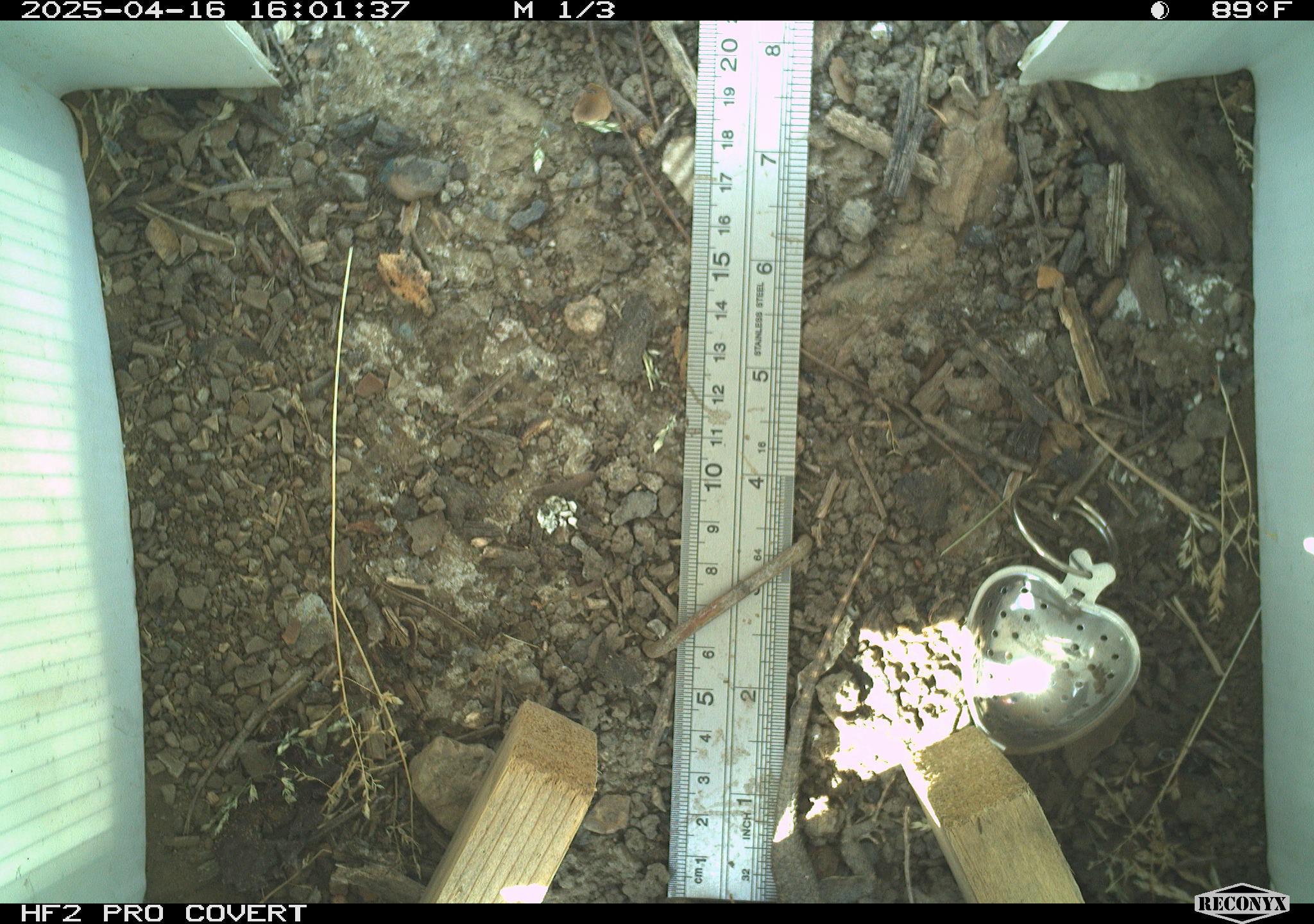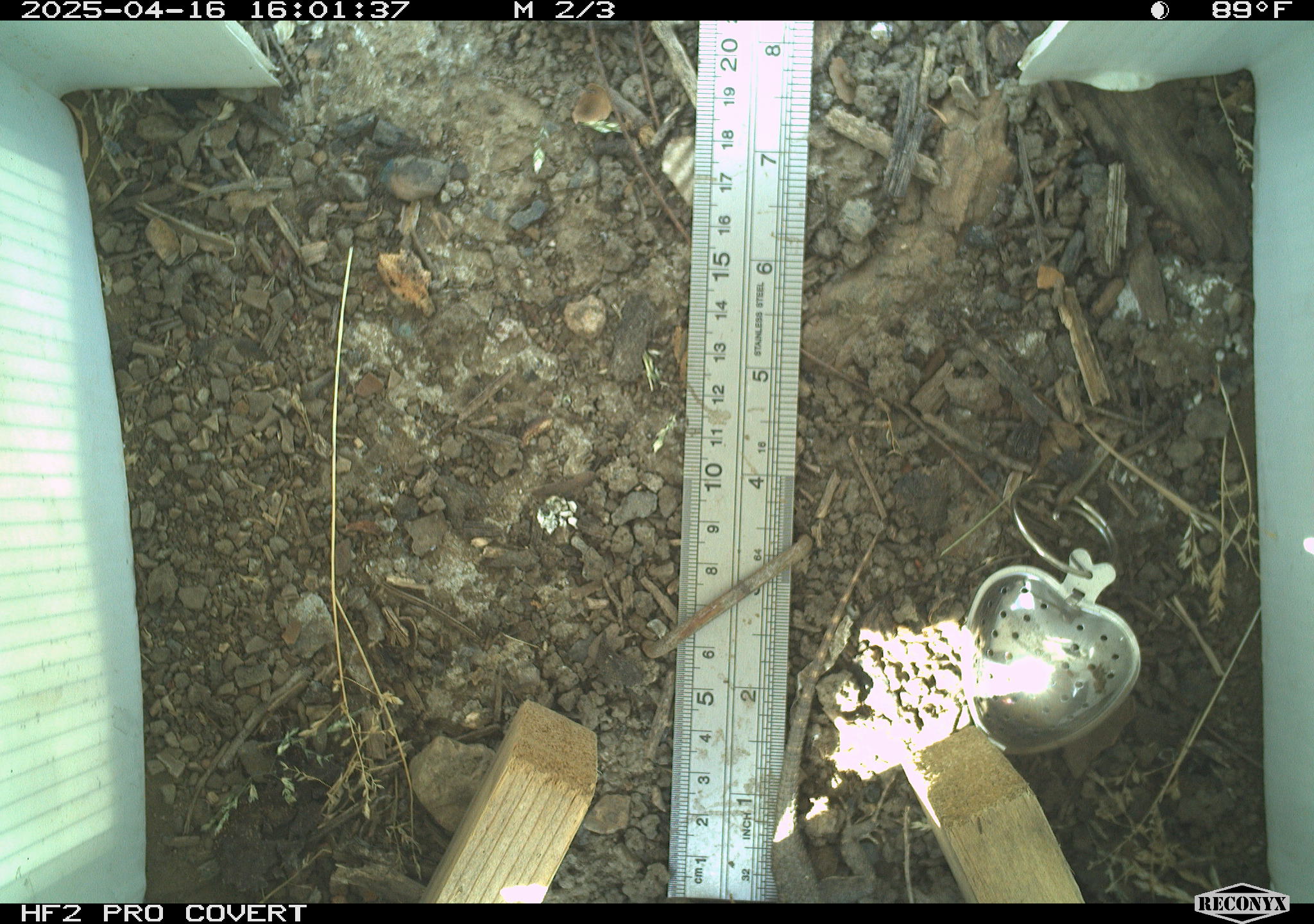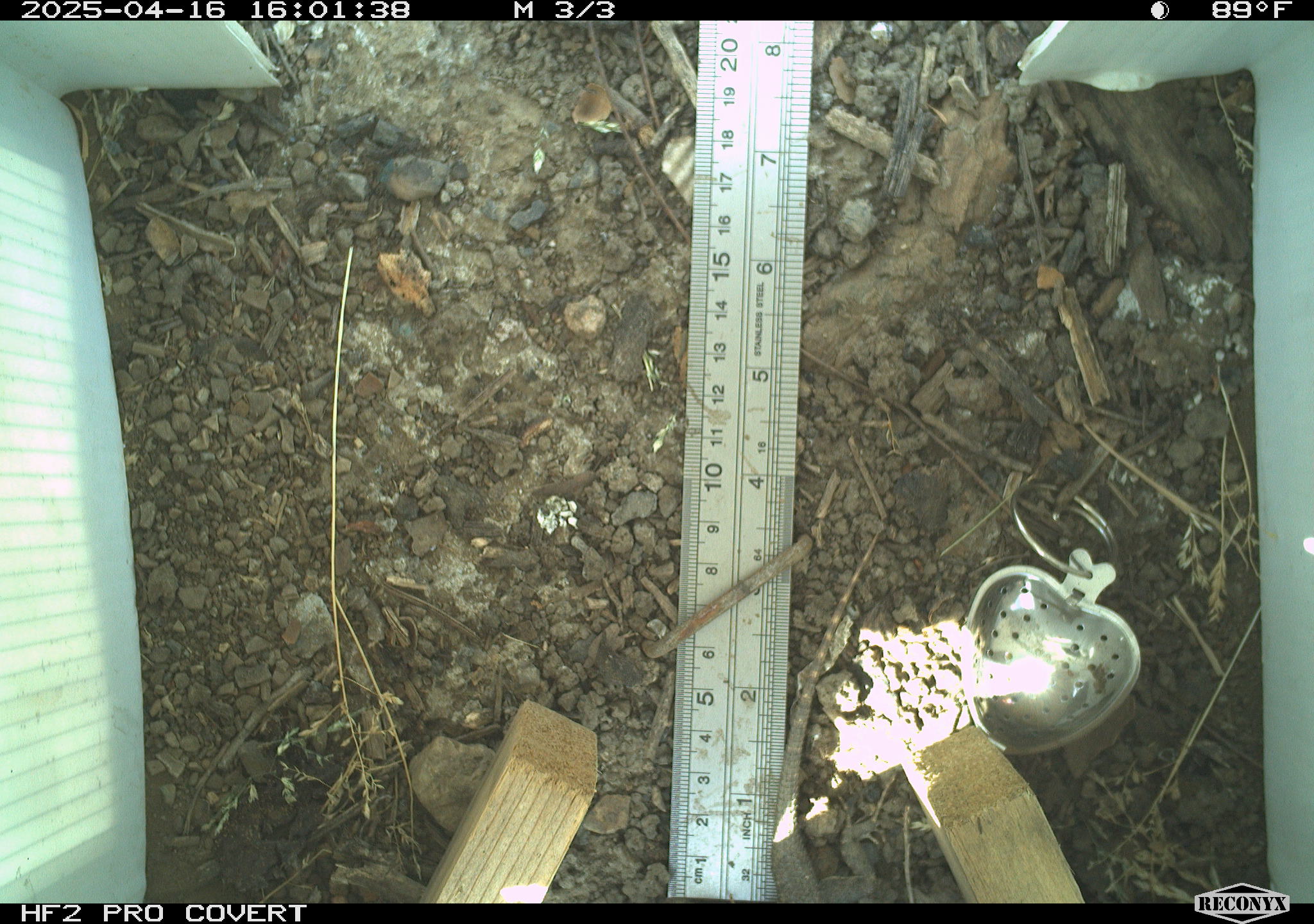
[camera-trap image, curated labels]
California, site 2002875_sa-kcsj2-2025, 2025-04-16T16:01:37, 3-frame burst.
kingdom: Animalia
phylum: Chordata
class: Reptilia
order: Squamata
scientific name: Squamata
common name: lizards and snakes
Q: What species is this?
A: Lizards and snakes (Squamata).